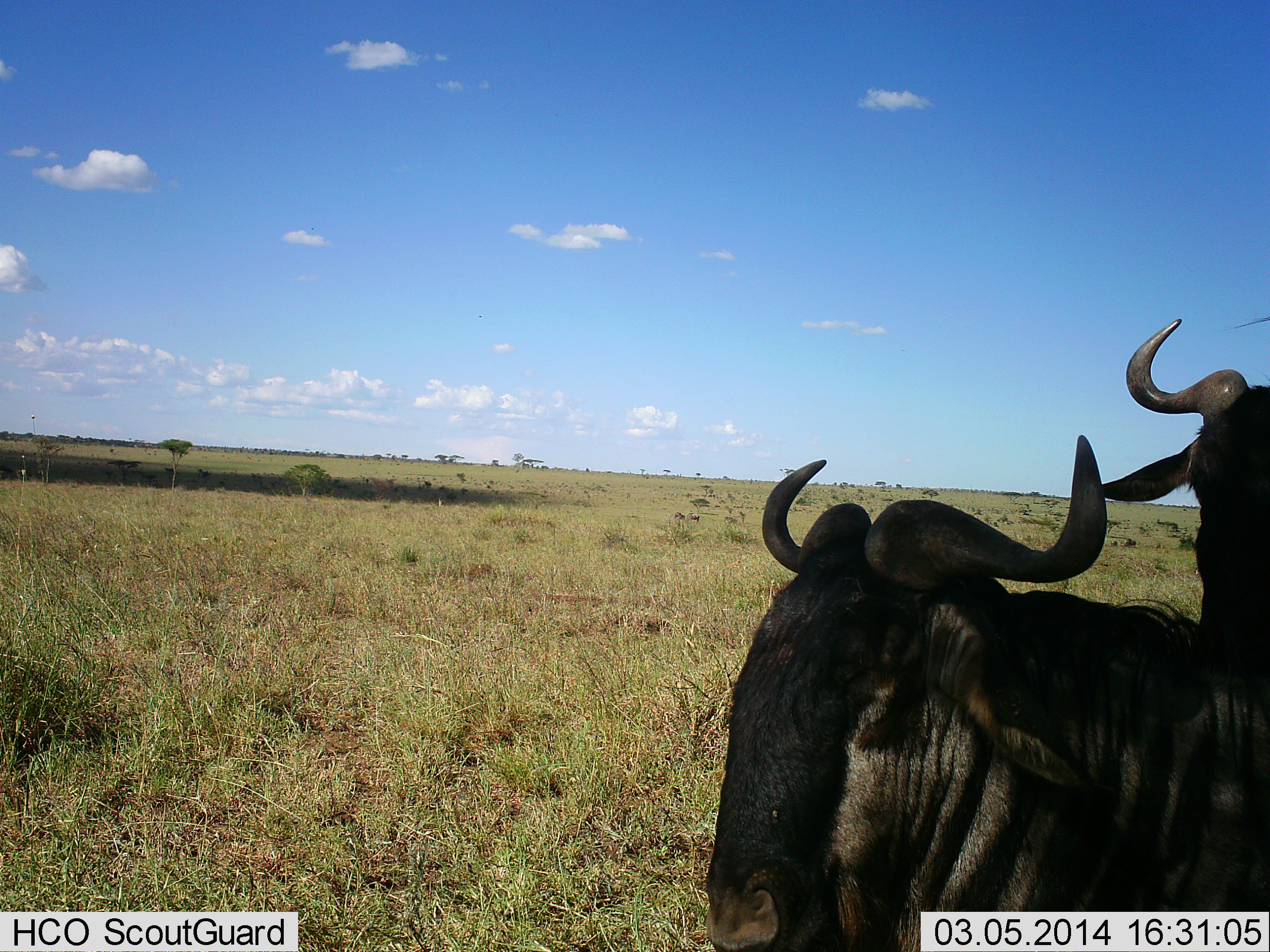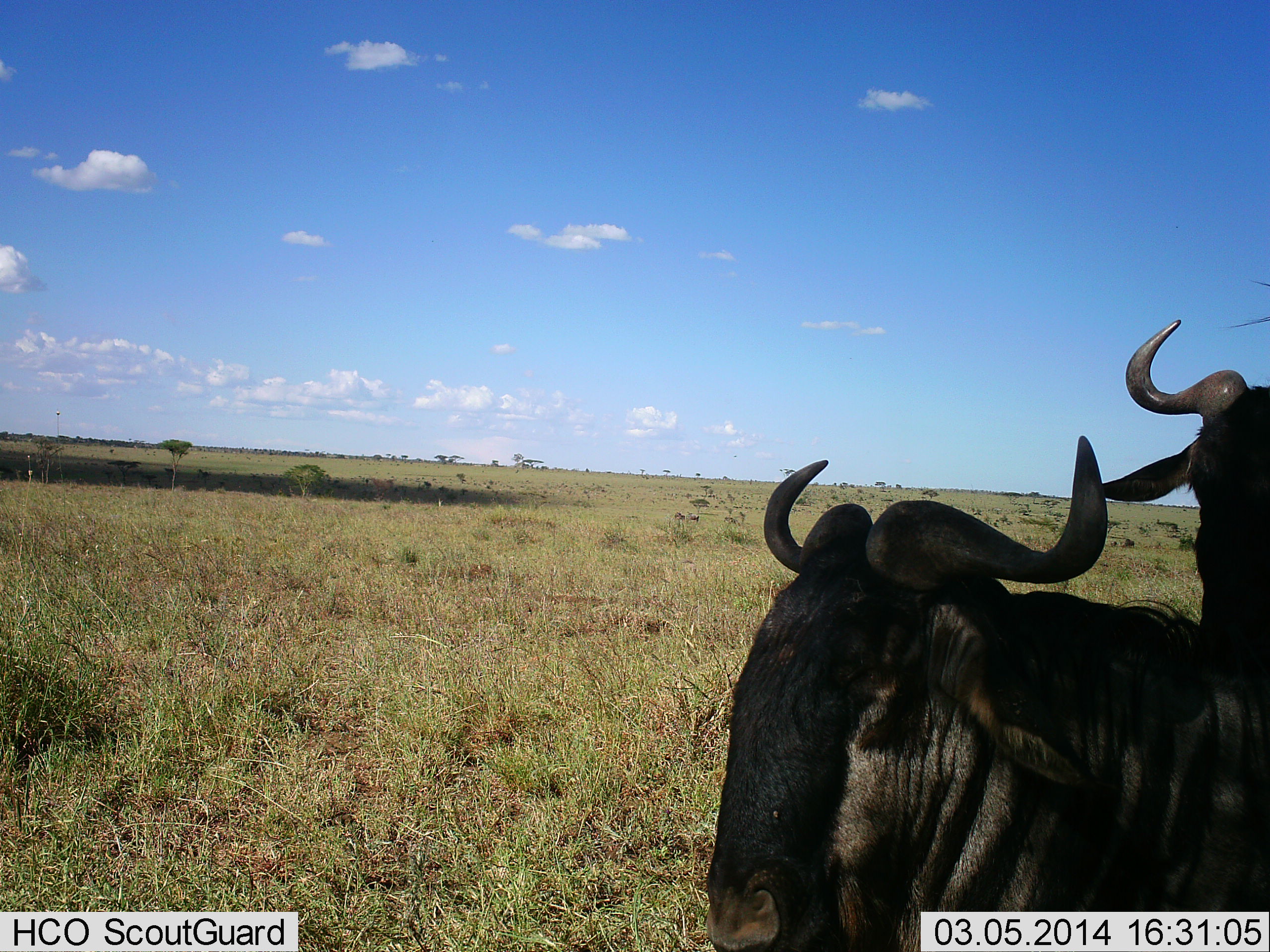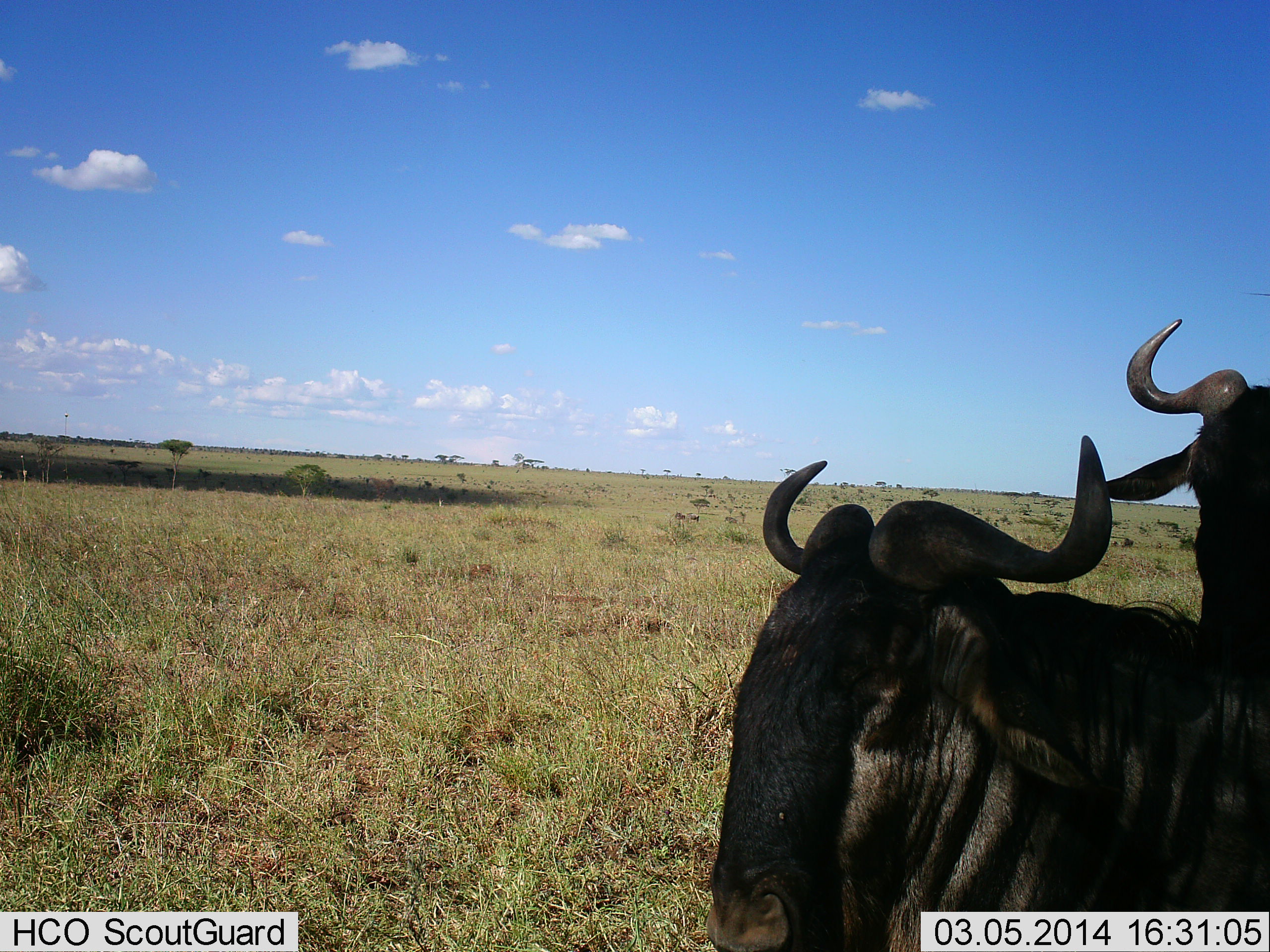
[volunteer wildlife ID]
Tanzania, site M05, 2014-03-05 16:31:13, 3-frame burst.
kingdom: Animalia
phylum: Chordata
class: Mammalia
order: Artiodactyla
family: Bovidae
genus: Connochaetes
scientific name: Connochaetes taurinus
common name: blue wildebeest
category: wildebeest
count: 2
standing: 60%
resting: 60%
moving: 10%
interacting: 0%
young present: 0%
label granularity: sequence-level